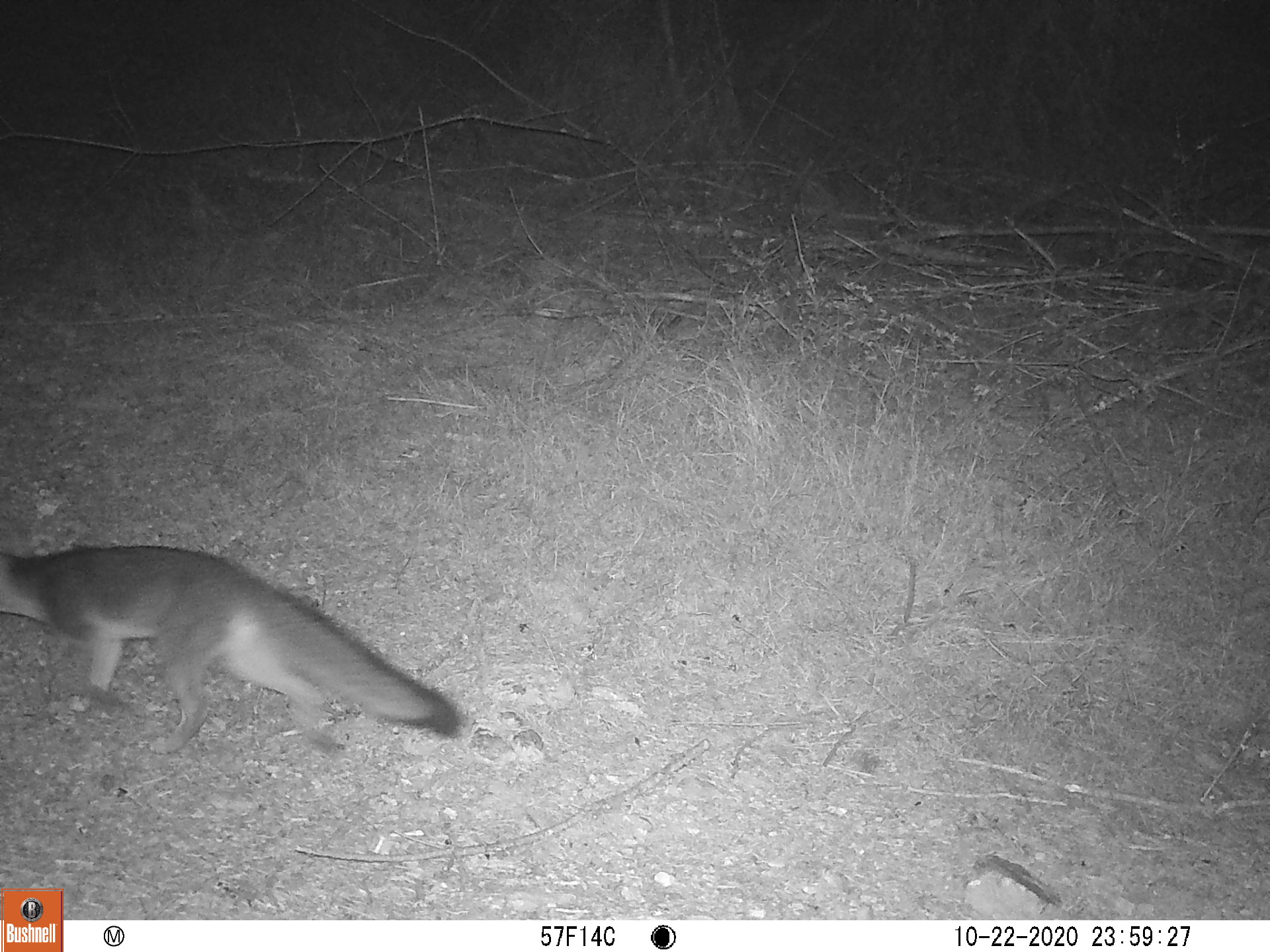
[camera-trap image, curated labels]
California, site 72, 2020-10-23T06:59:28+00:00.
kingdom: Animalia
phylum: Chordata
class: Mammalia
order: Carnivora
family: Canidae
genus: Urocyon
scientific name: Urocyon cinereoargenteus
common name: gray fox